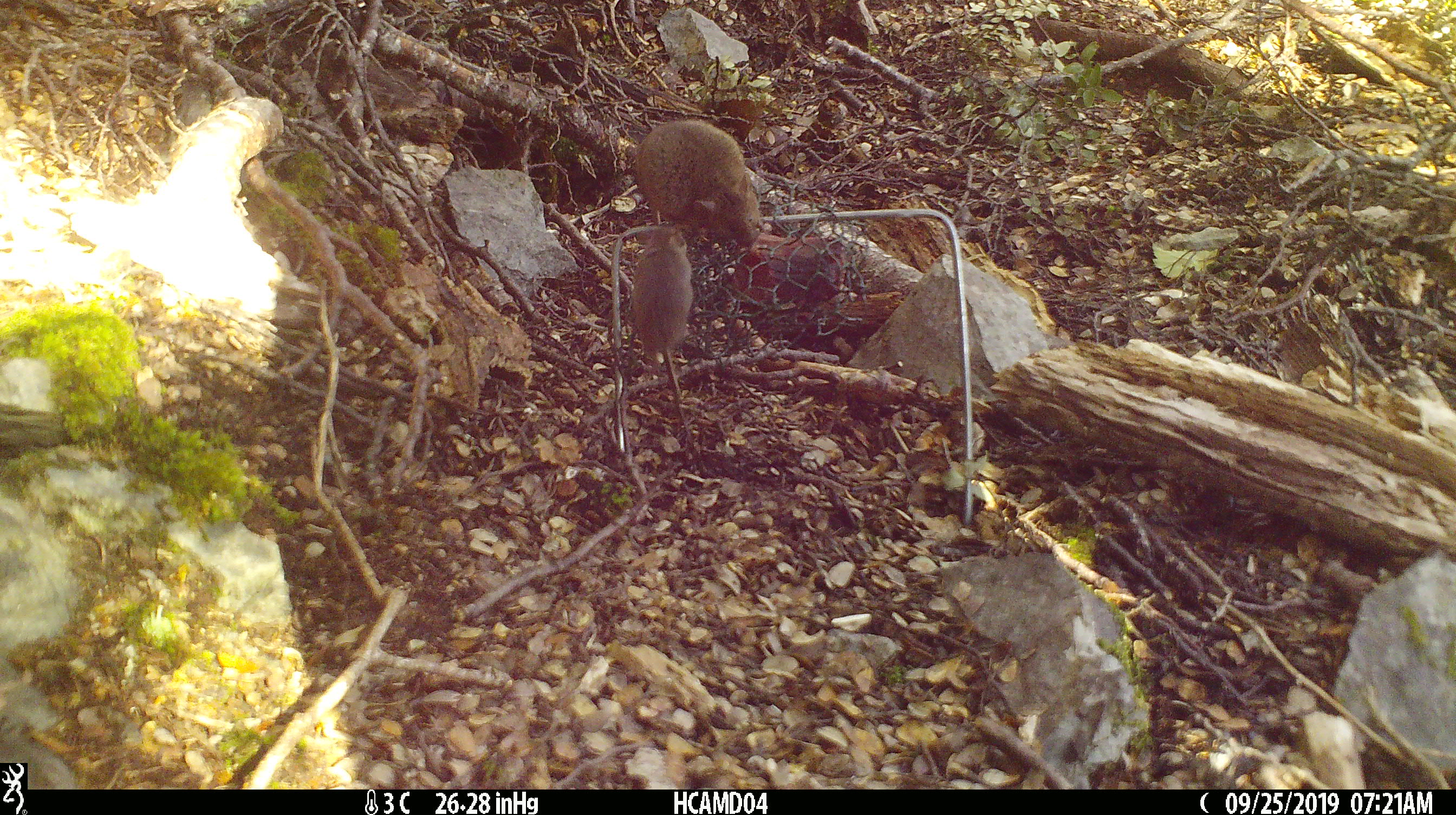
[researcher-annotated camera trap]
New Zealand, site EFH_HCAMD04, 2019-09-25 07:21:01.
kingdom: Animalia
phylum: Chordata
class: Mammalia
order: Rodentia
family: Muridae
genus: Mus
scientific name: Mus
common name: mouse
Mouse (Mus).